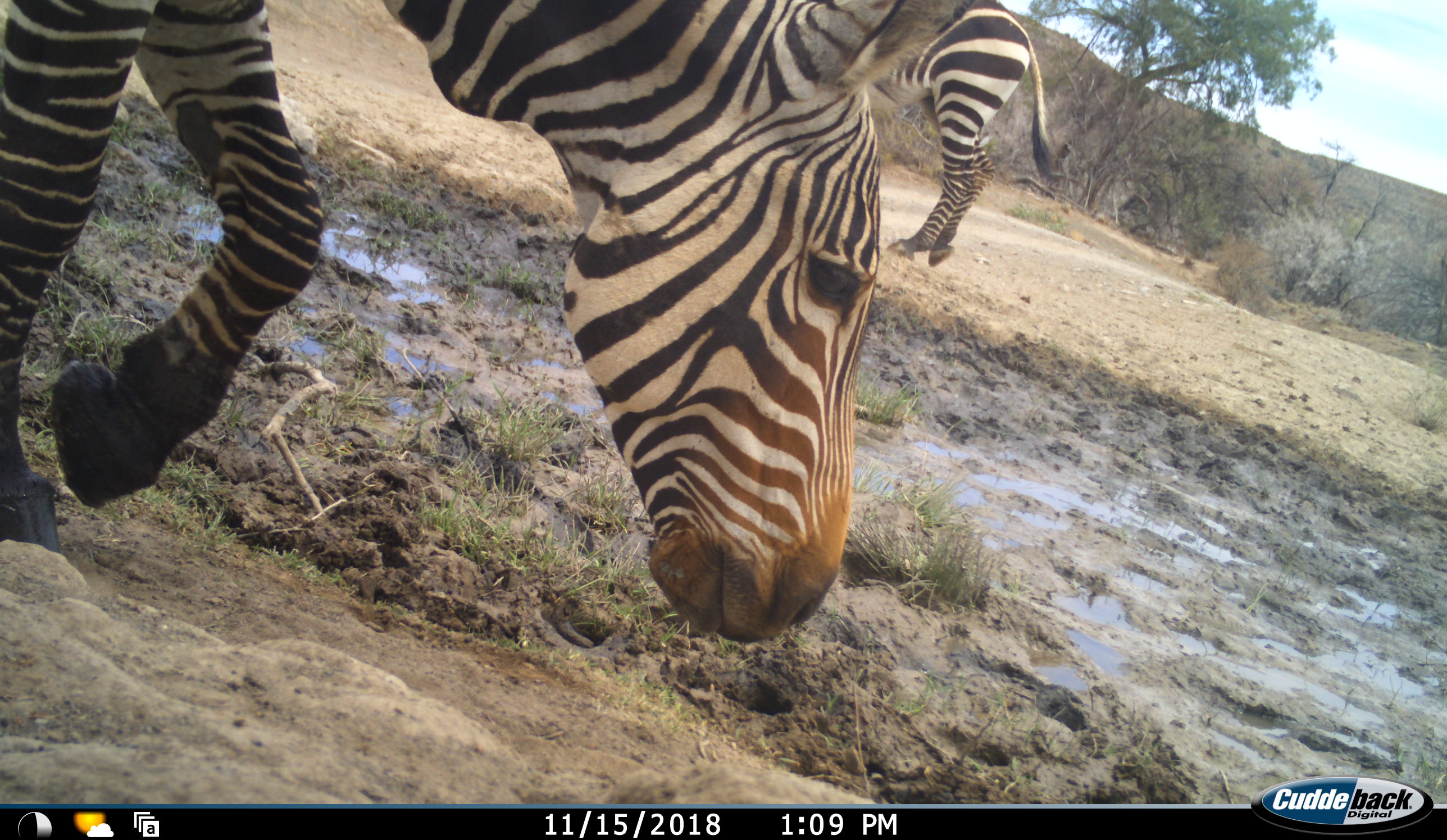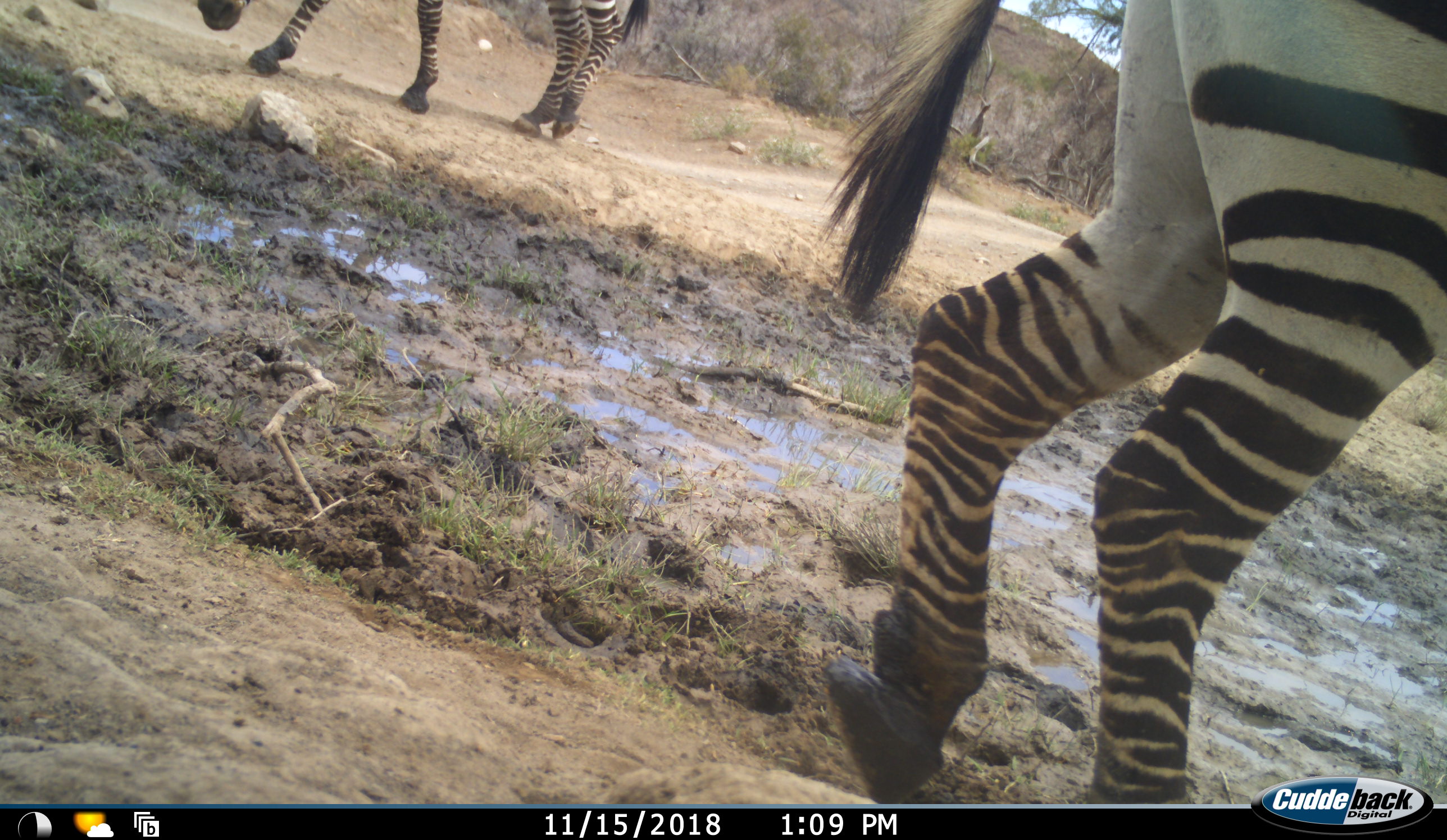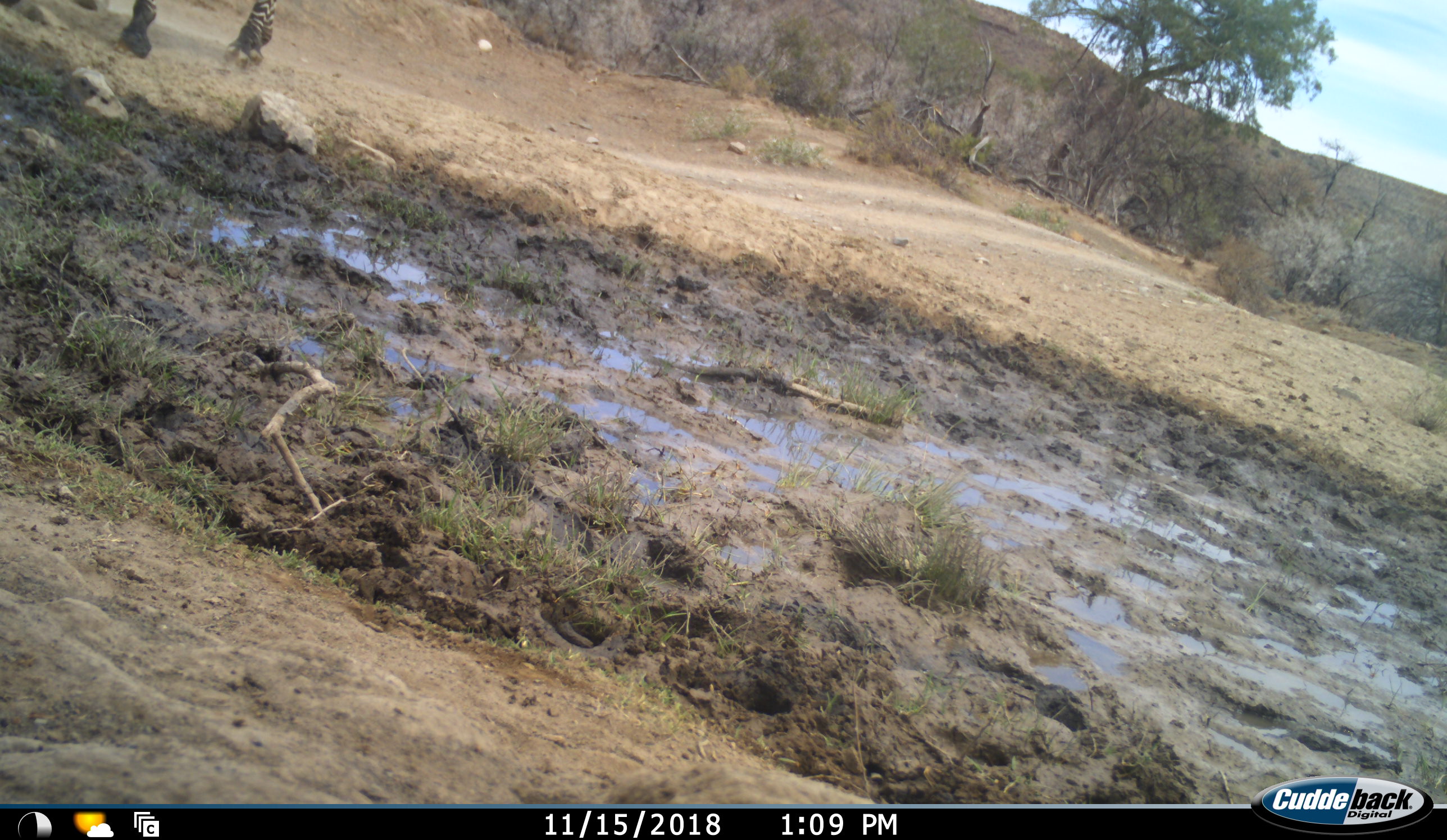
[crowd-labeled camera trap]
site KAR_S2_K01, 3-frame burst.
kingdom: Animalia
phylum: Chordata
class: Mammalia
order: Perissodactyla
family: Equidae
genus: Equus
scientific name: Equus zebra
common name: mountain zebra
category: zebramountain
Zebramountain (mountain zebra) (Equus zebra), count 2. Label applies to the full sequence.